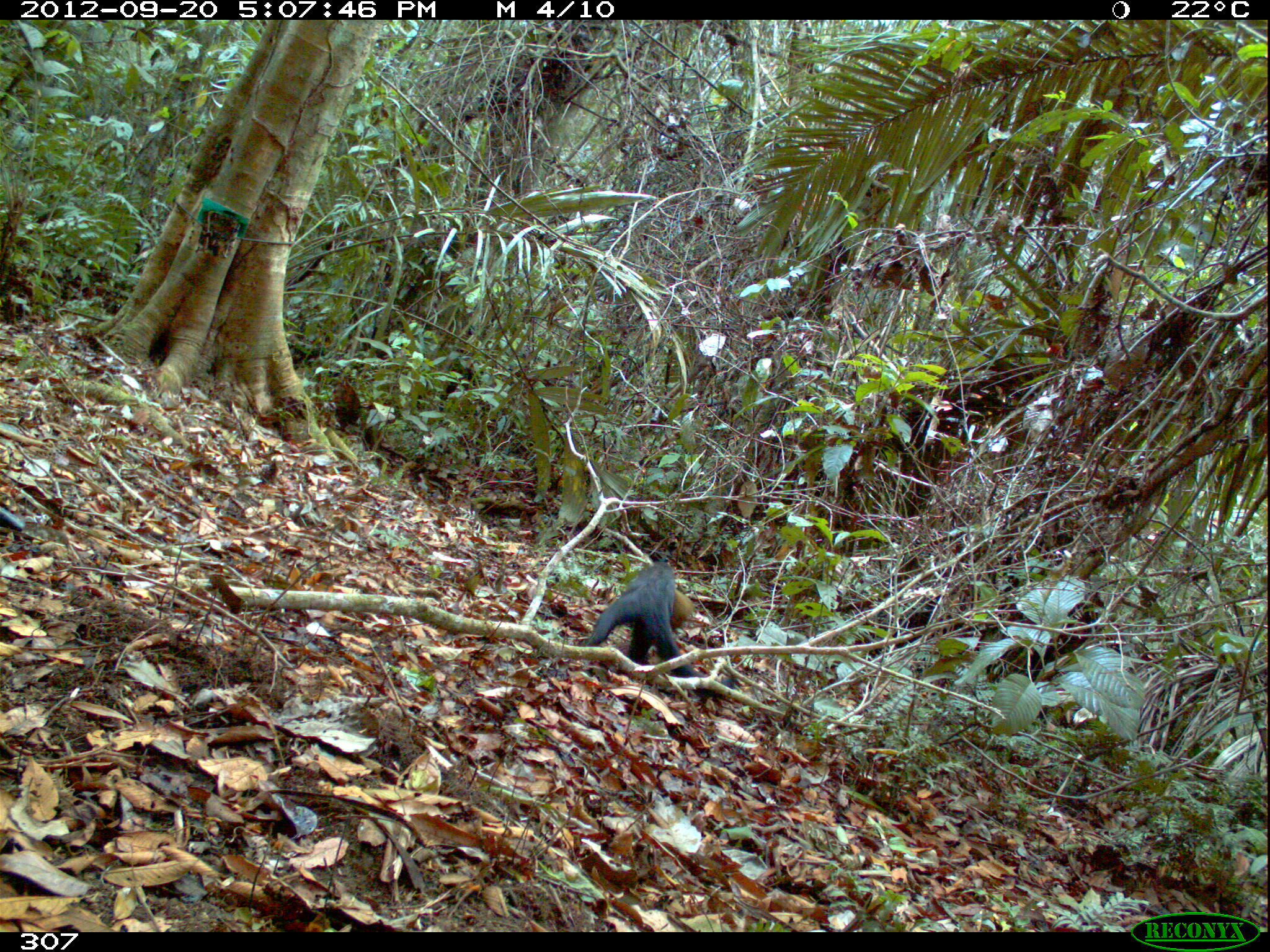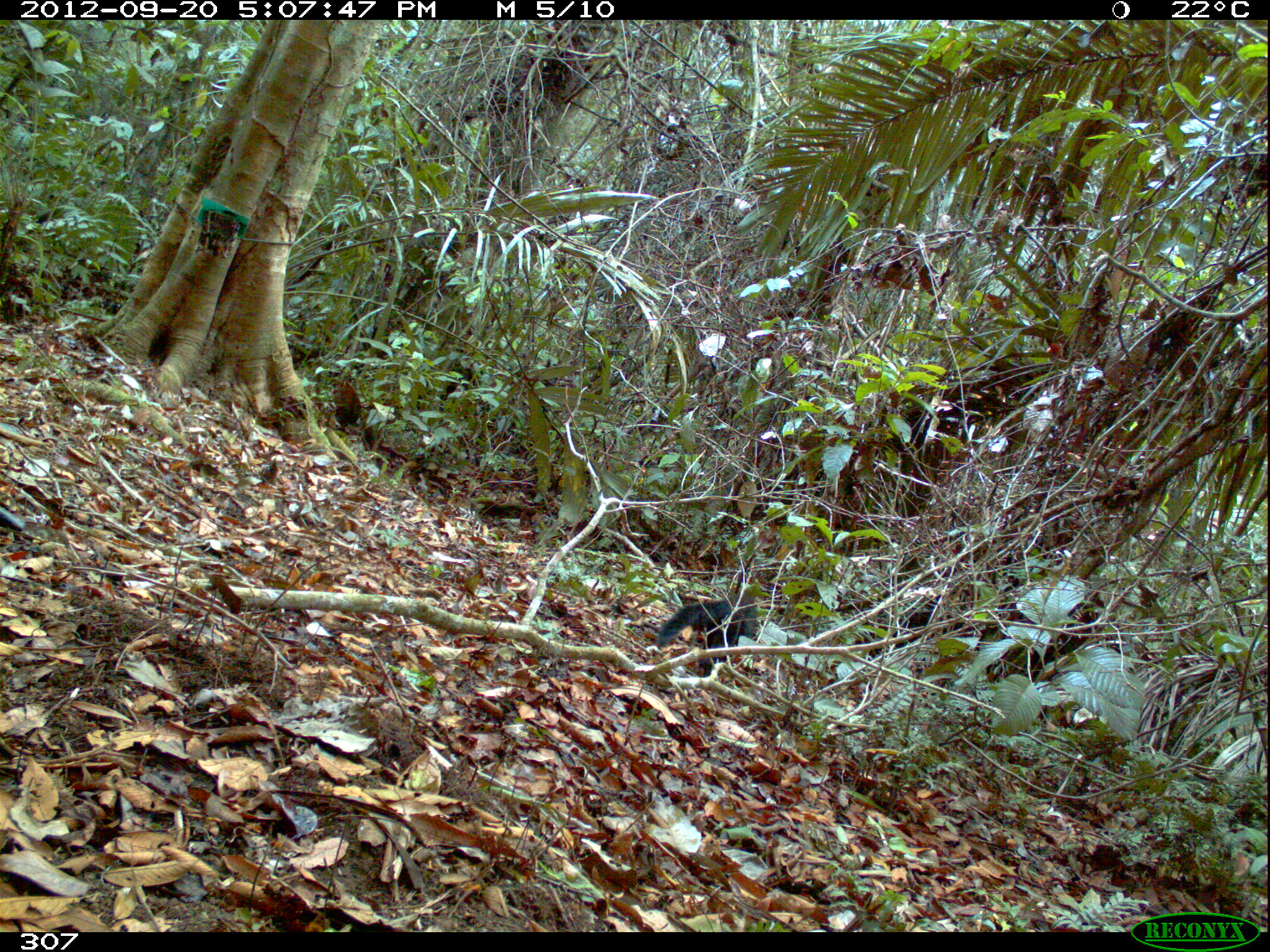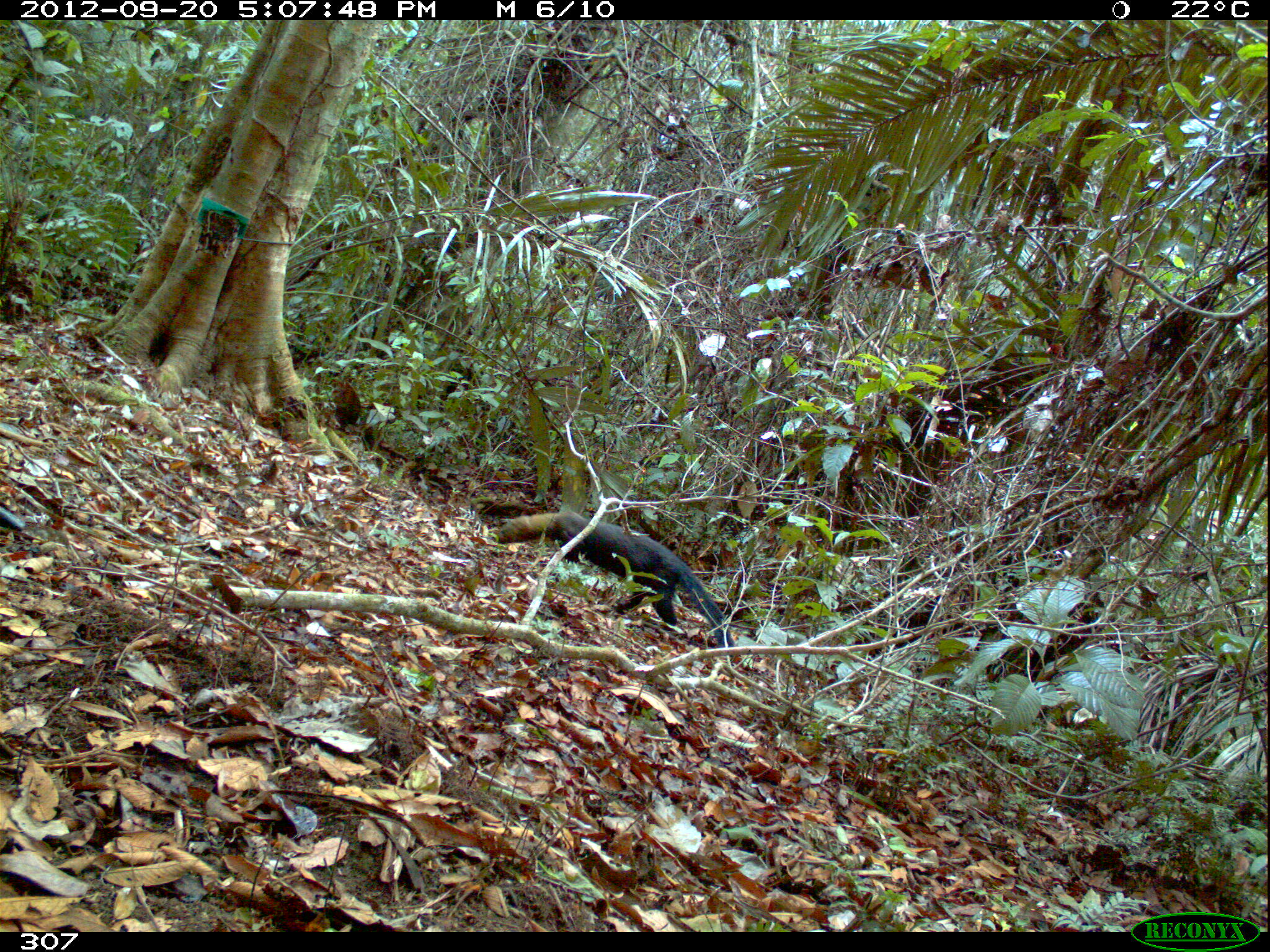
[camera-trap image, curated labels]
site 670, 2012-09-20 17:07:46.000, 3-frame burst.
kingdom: Animalia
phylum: Chordata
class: Mammalia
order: Carnivora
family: Mustelidae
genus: Eira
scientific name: Eira barbara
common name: tayra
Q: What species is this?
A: Eira barbara (tayra).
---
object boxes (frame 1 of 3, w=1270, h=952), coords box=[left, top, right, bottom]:
eira barbara: box=[582, 561, 732, 699]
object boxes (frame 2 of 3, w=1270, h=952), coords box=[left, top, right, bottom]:
eira barbara: box=[654, 593, 755, 676]